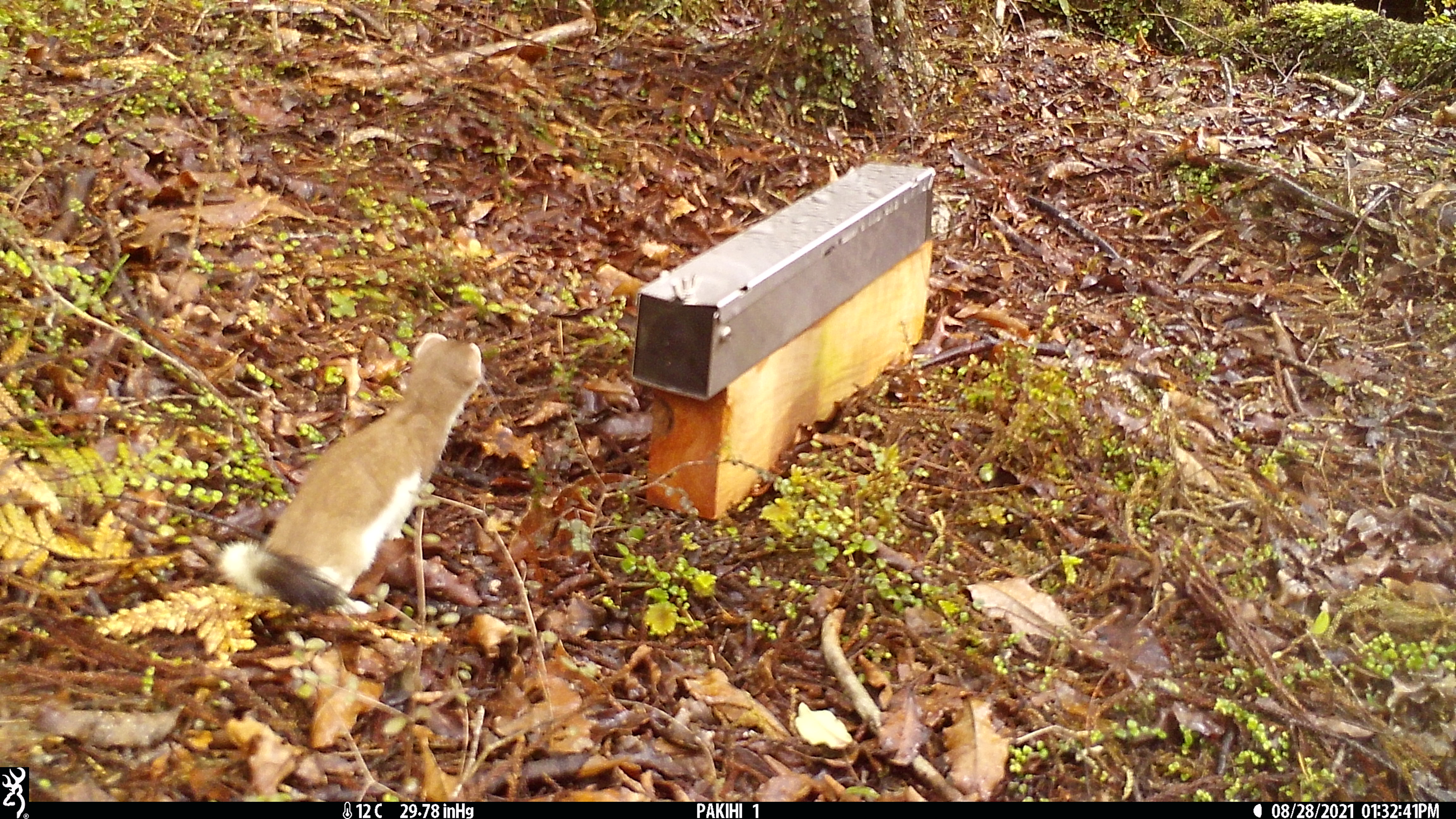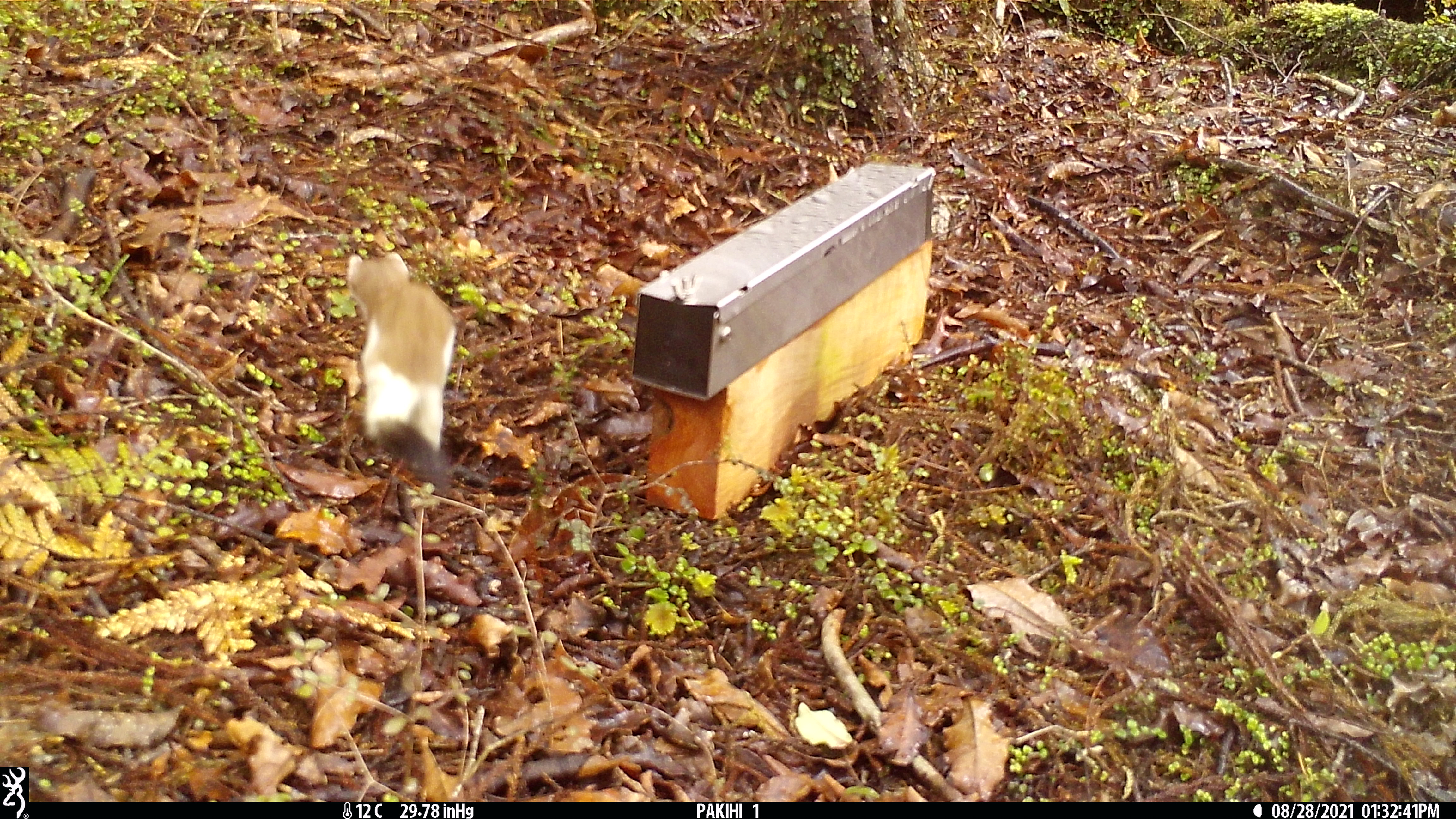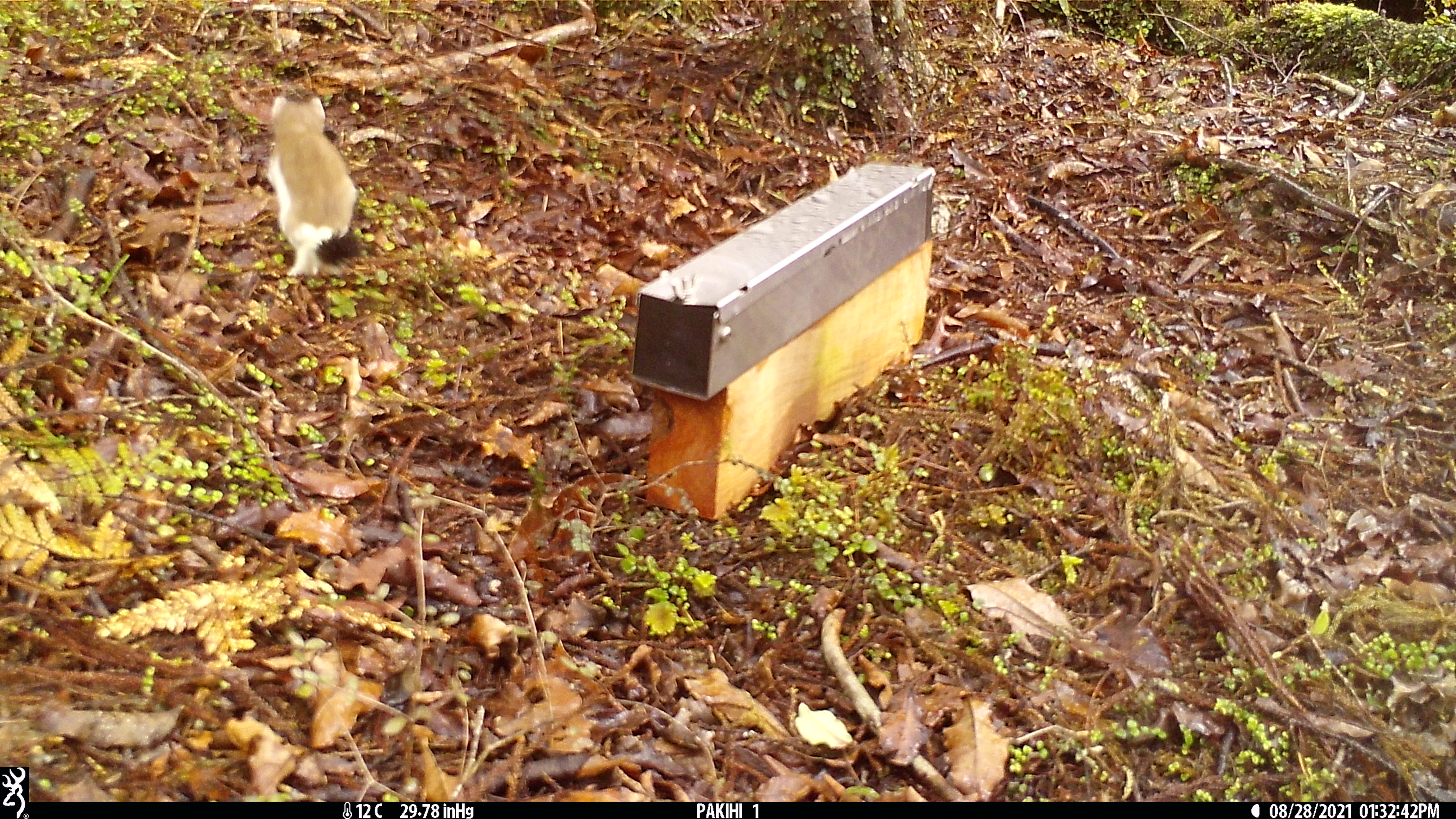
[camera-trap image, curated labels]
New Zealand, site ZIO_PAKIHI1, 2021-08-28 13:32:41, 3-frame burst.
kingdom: Animalia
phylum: Chordata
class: Mammalia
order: Carnivora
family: Mustelidae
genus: Mustela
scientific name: Mustela erminea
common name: stoat